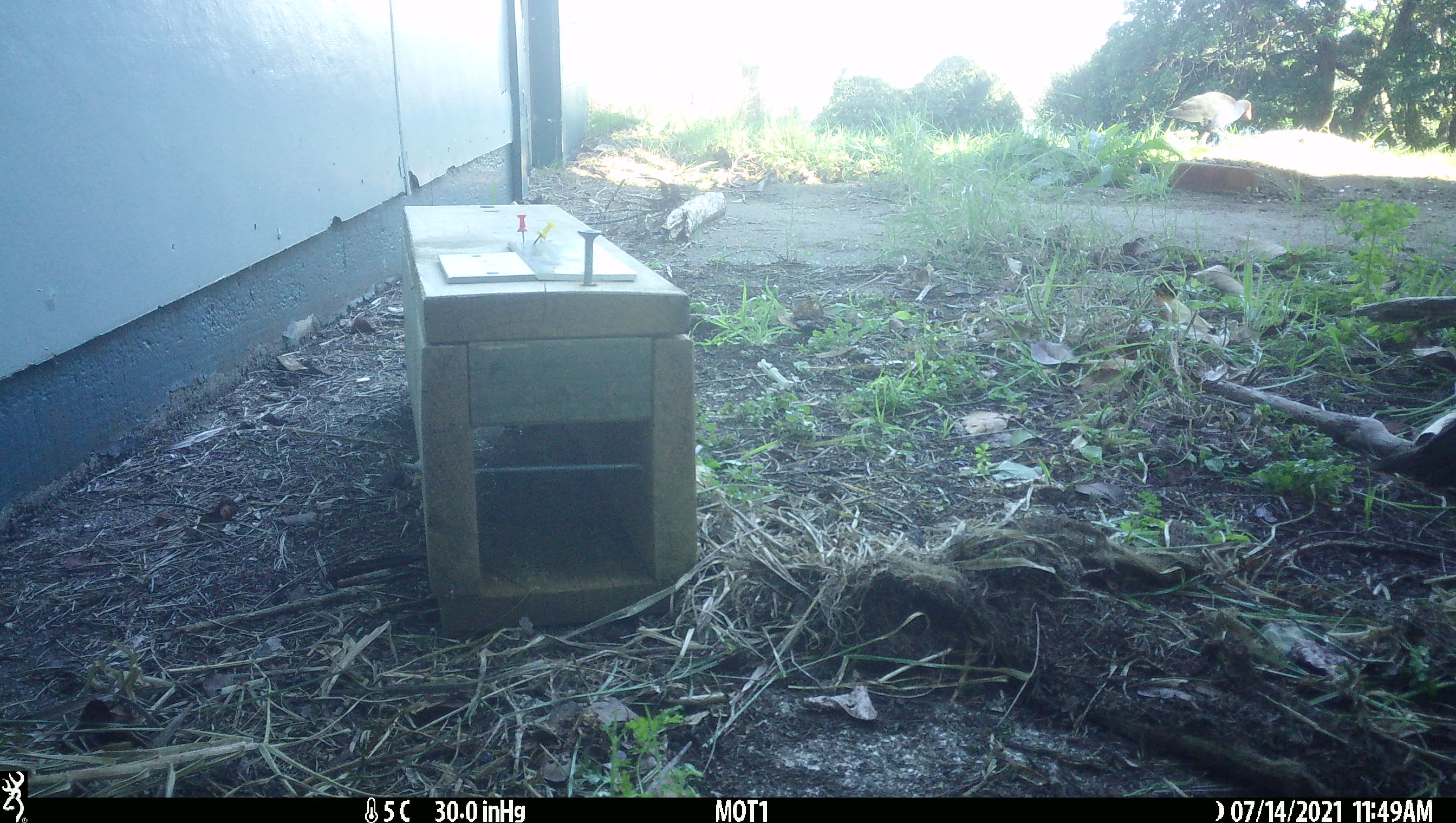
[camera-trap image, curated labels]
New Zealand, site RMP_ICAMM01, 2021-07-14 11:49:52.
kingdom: Animalia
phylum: Chordata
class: Aves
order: Gruiformes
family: Rallidae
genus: Porphyrio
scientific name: Porphyrio melanotus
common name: australasian swamphen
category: pukeko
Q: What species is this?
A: Pukeko (australasian swamphen) (Porphyrio melanotus).